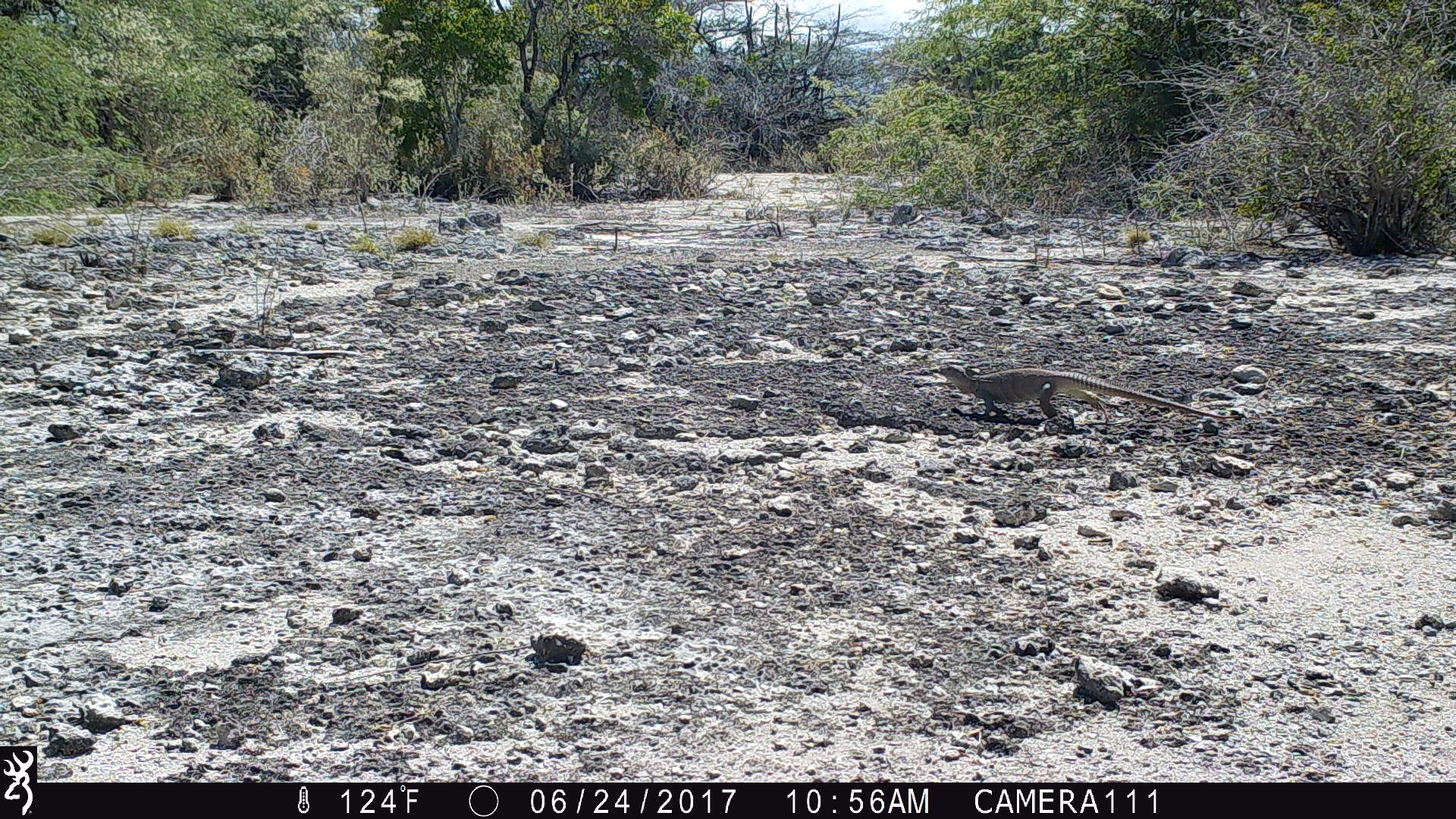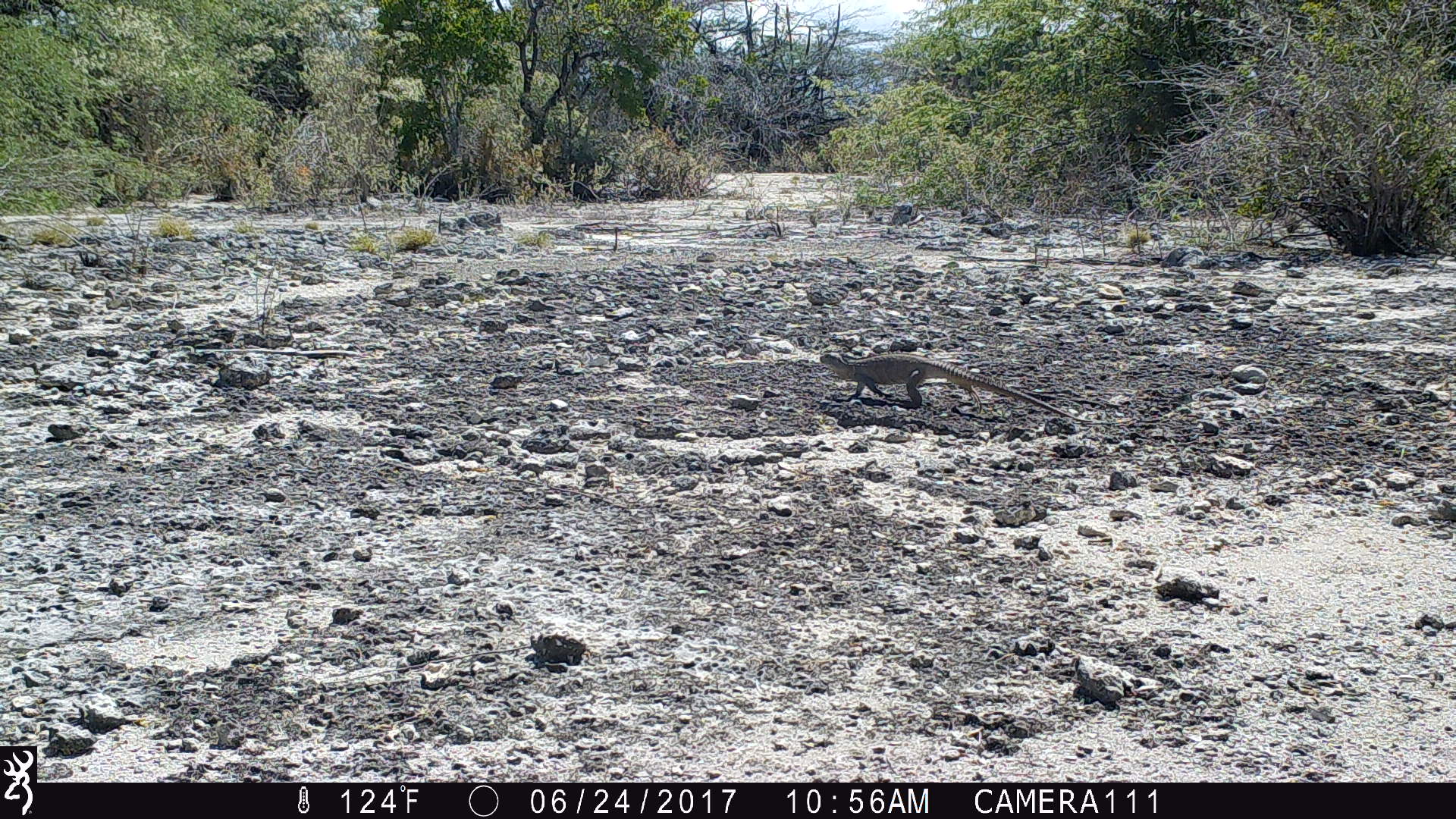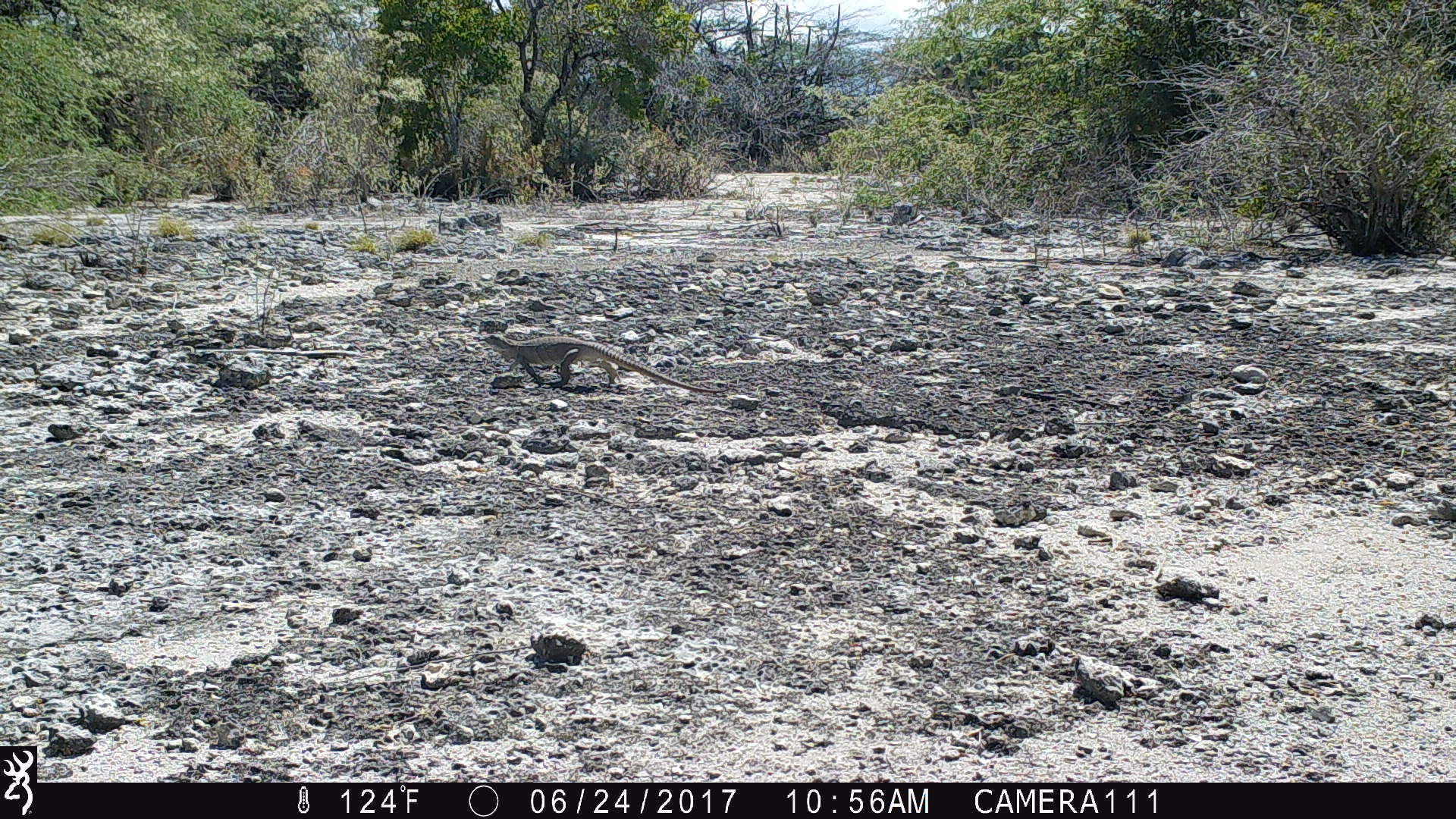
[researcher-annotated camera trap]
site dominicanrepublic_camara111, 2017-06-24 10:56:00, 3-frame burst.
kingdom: Animalia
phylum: Chordata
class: Reptilia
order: Squamata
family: Iguanidae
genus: Iguana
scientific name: Iguana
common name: typical iguanas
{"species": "Iguana (typical iguanas)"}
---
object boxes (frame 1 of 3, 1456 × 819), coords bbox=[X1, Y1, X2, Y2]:
iguana: bbox=[924, 363, 1236, 426]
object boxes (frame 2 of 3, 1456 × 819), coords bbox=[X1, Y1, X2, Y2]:
iguana: bbox=[814, 350, 1077, 419]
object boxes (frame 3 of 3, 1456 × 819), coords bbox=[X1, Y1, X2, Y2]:
iguana: bbox=[475, 331, 721, 397]